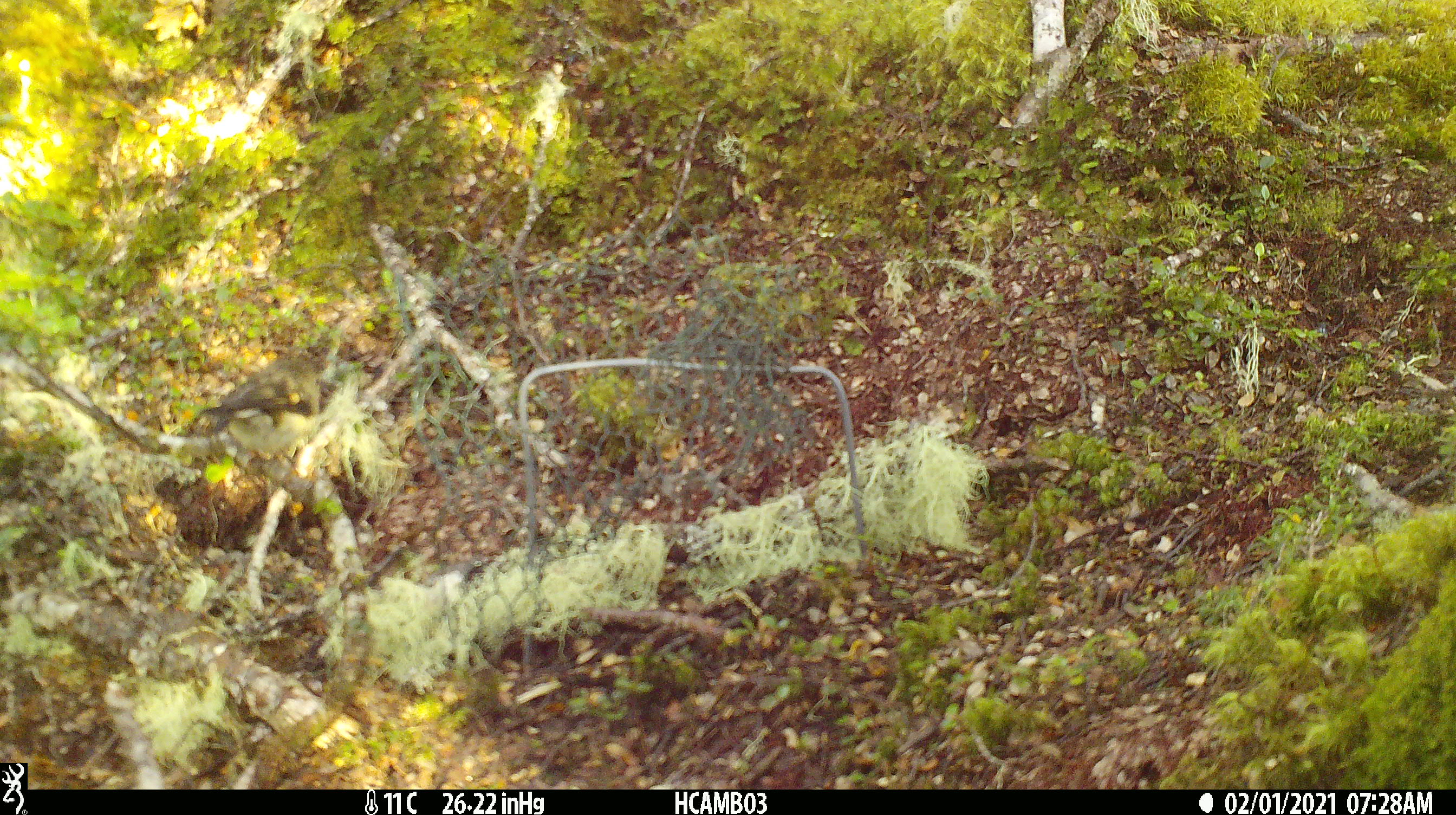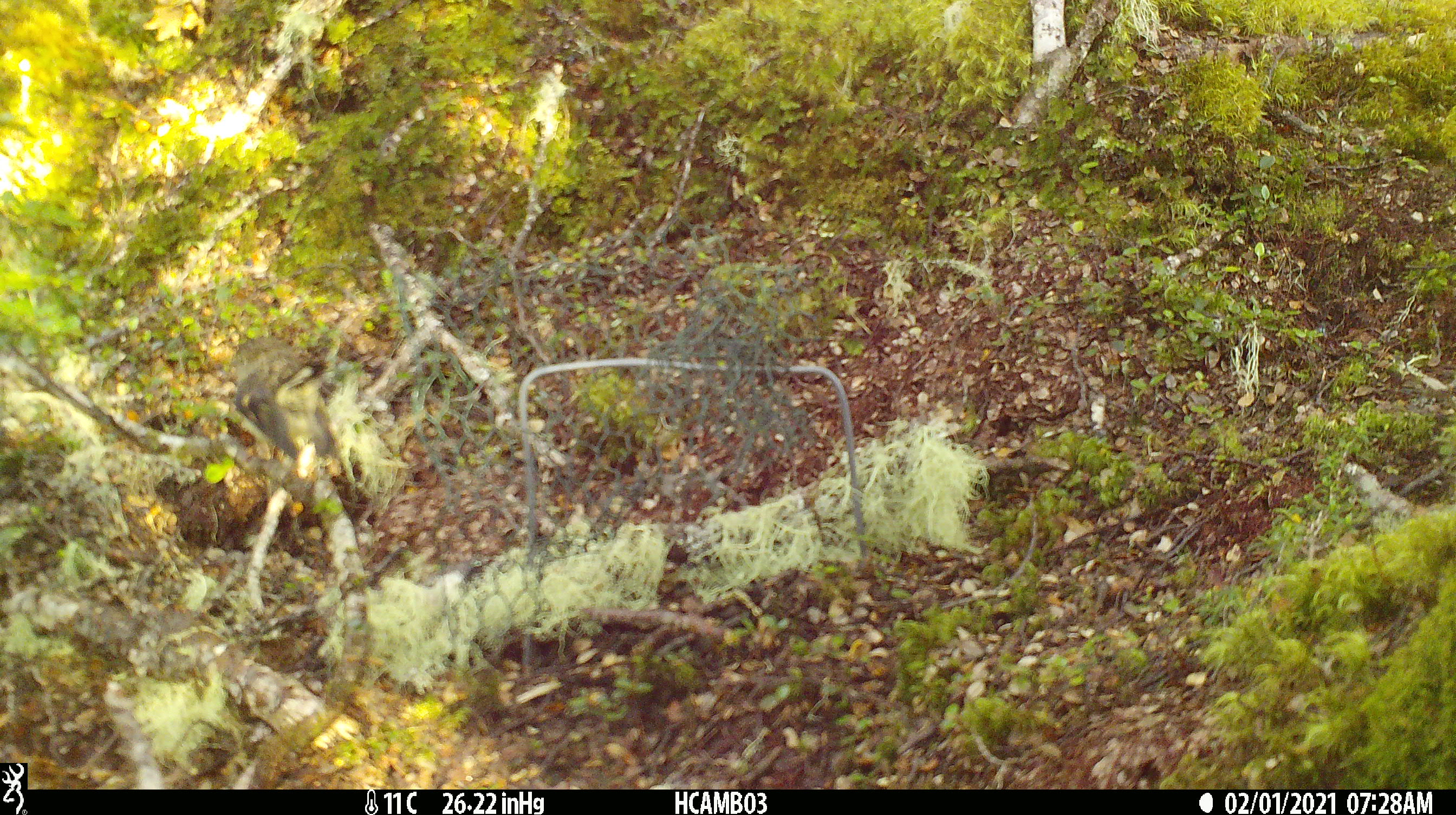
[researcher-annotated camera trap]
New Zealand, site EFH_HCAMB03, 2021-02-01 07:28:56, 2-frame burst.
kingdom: Animalia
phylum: Chordata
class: Aves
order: Passeriformes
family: Petroicidae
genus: Petroica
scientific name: Petroica macrocephala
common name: tomtit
Tomtit (Petroica macrocephala).